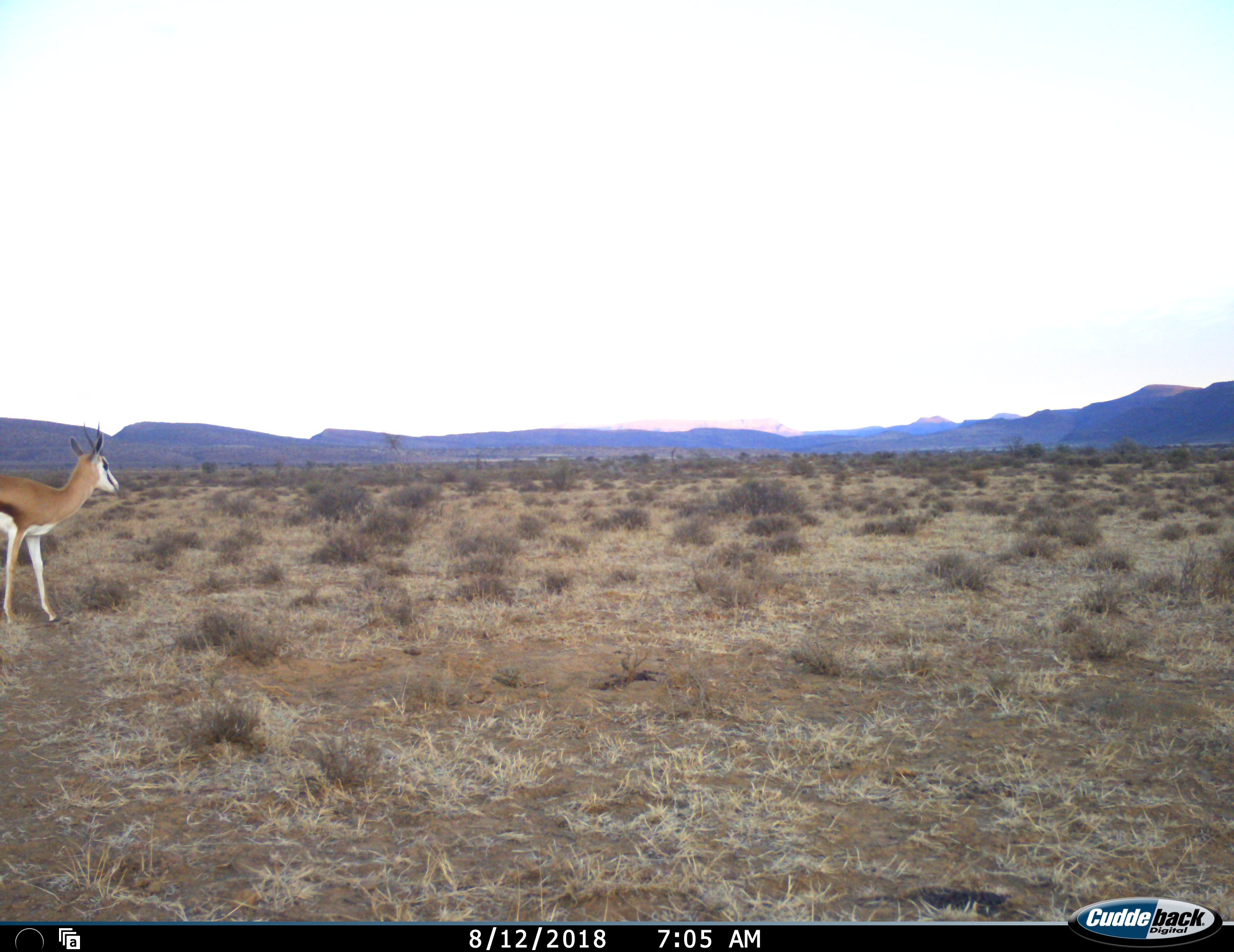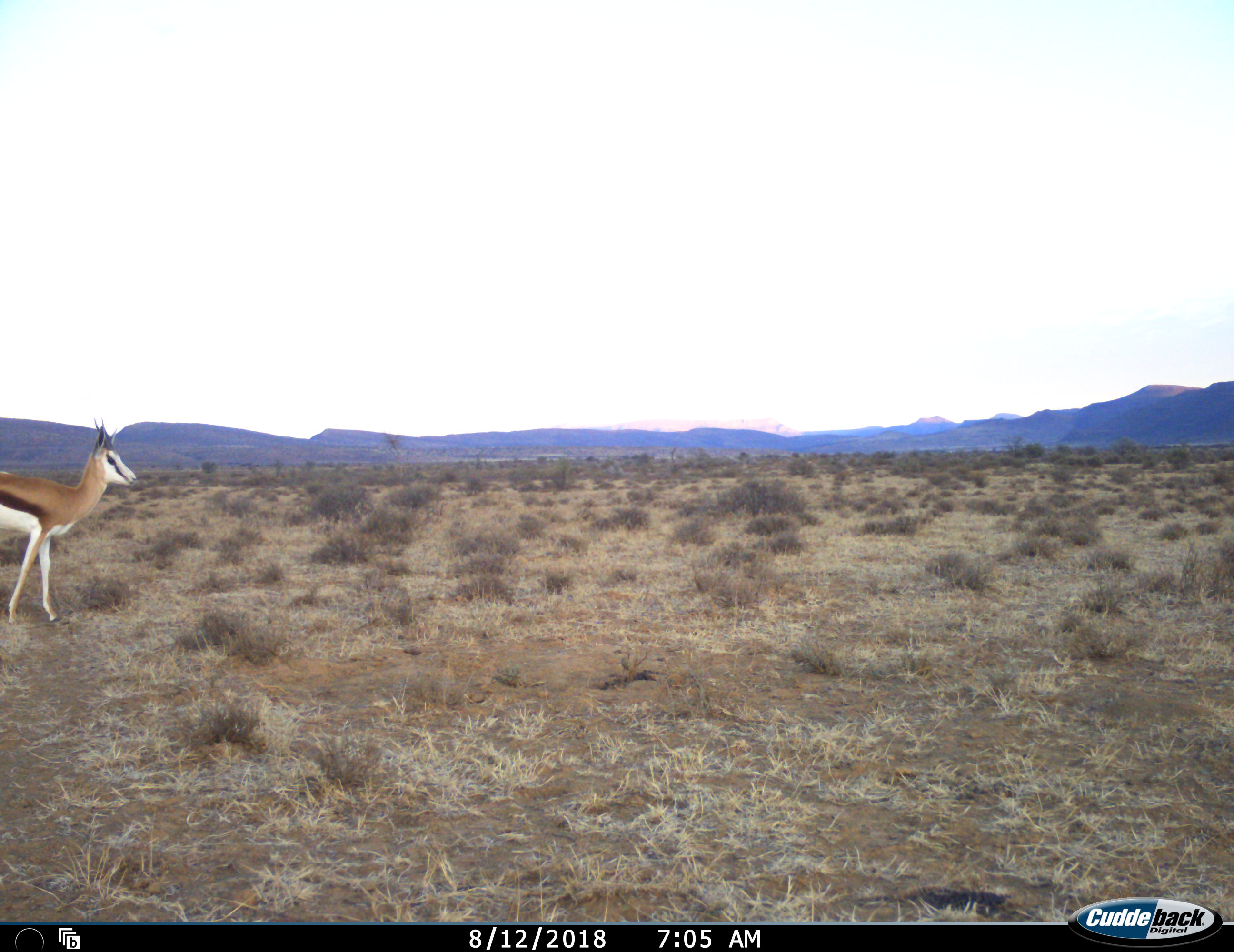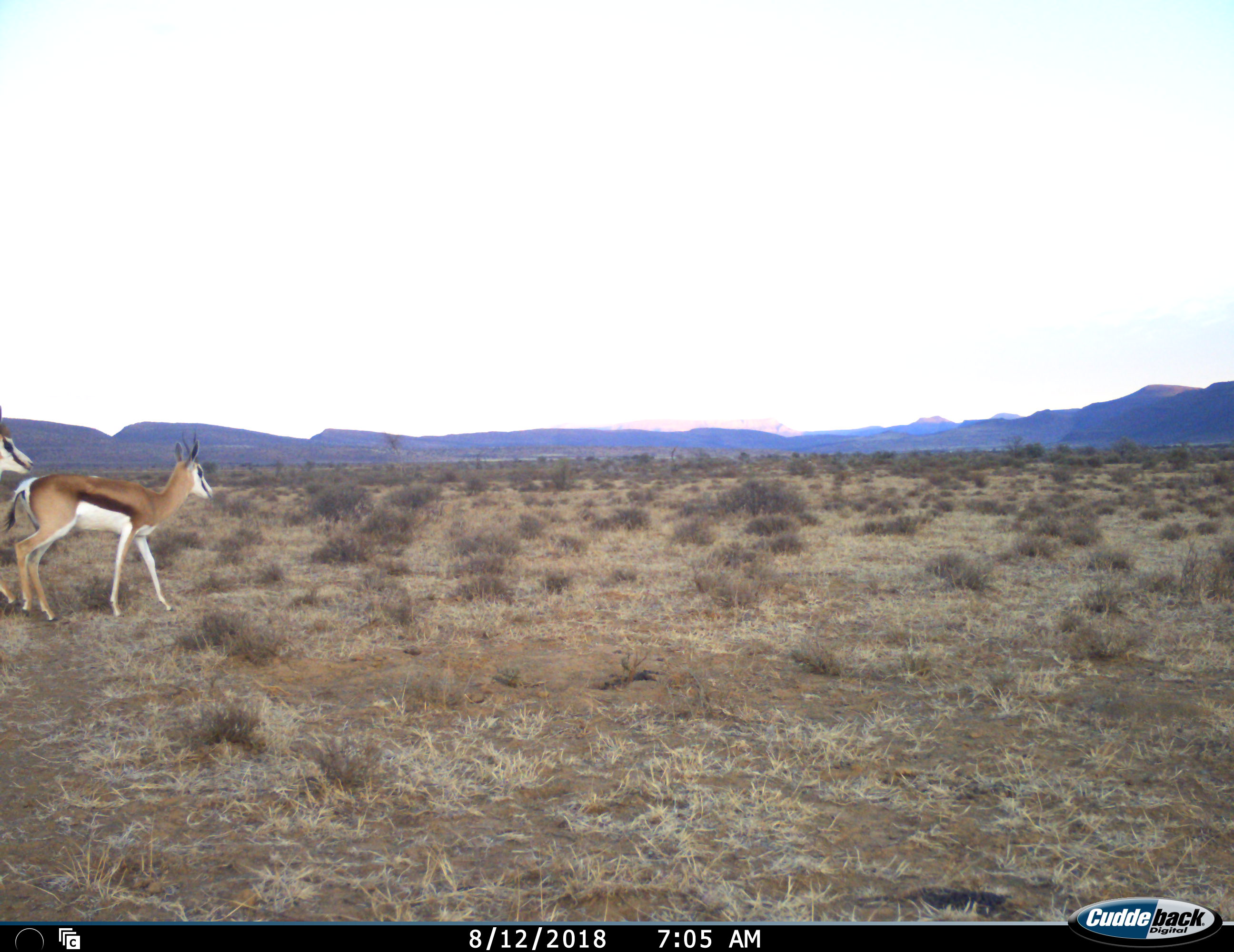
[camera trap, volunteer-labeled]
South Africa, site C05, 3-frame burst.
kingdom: Animalia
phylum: Chordata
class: Mammalia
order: Artiodactyla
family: Bovidae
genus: Antidorcas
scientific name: Antidorcas marsupialis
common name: springbok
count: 2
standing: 11%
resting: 0%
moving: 89%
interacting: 0%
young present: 0%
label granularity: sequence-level